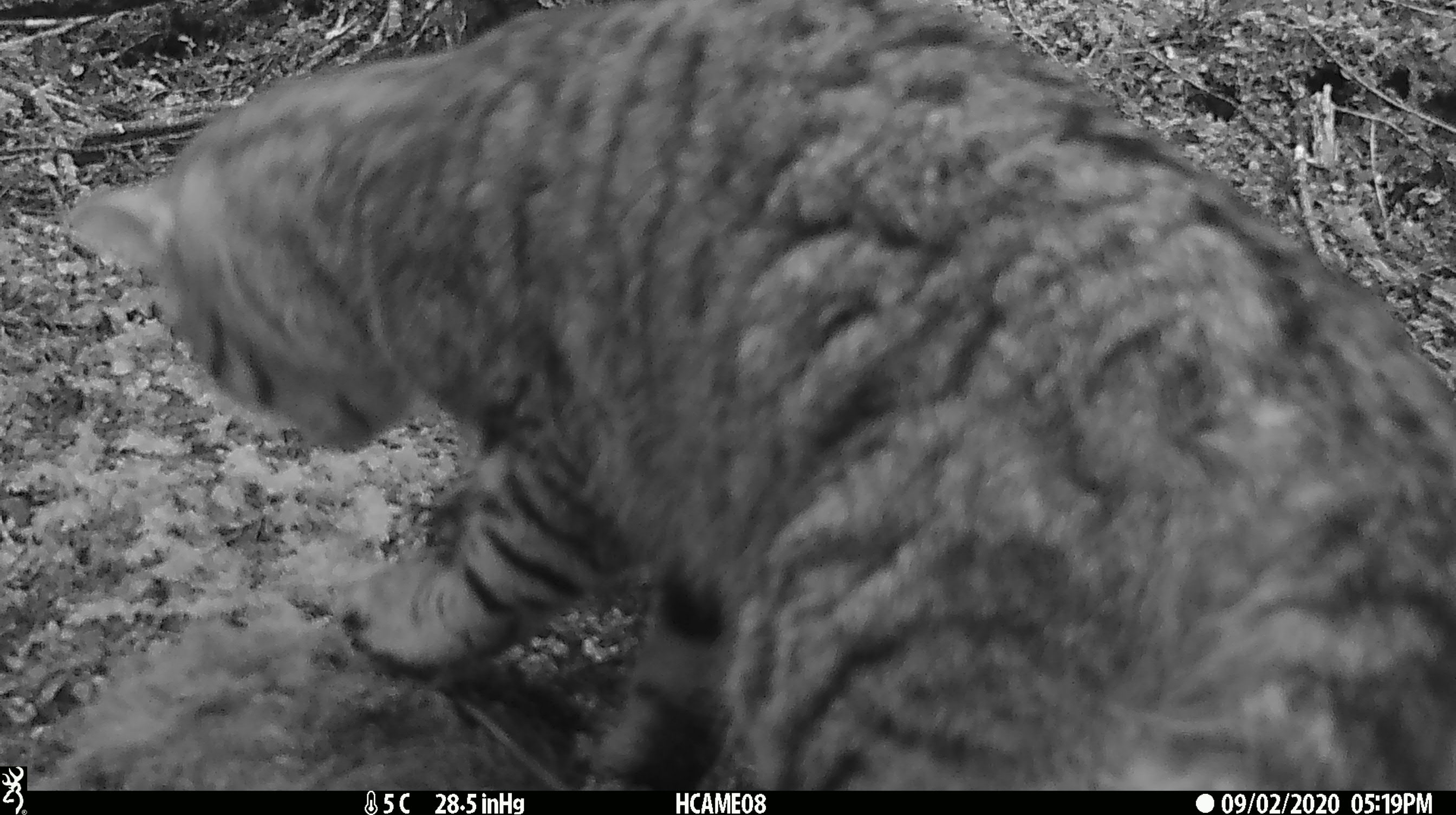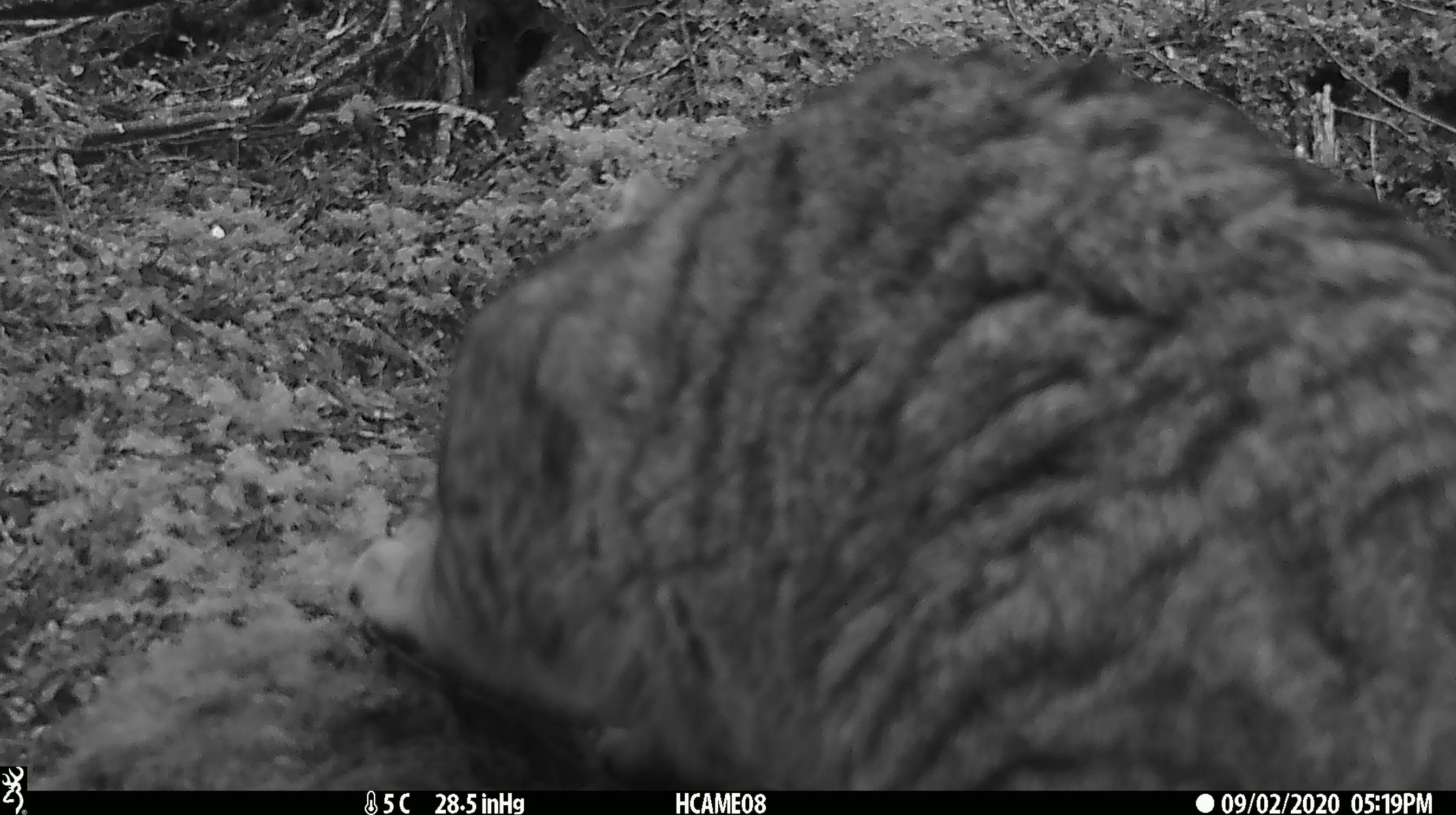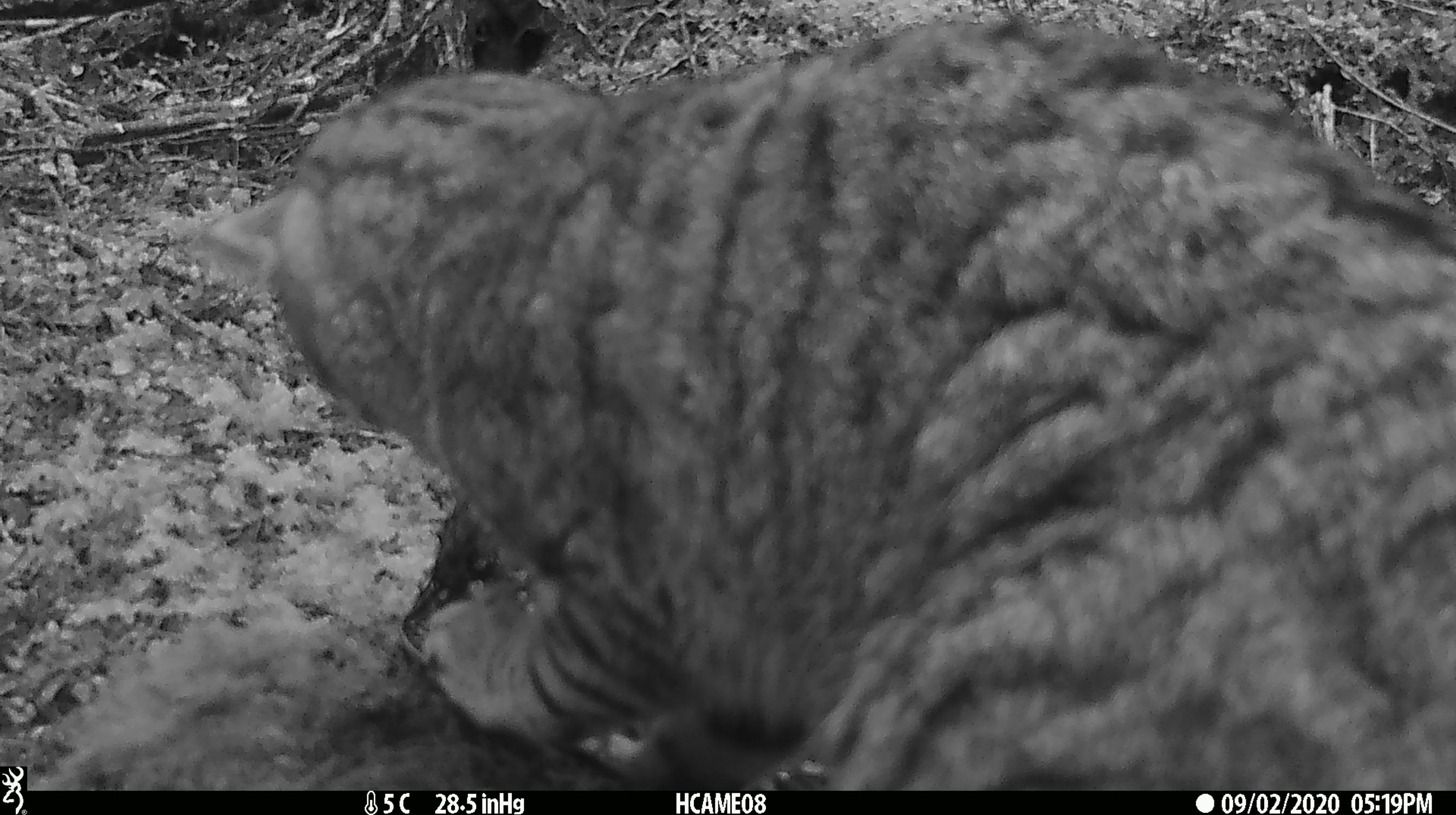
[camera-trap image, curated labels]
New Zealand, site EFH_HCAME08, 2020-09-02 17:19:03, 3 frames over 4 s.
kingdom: Animalia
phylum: Chordata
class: Mammalia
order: Carnivora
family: Felidae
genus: Felis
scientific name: Felis catus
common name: domestic cat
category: cat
Cat (domestic cat) (Felis catus).